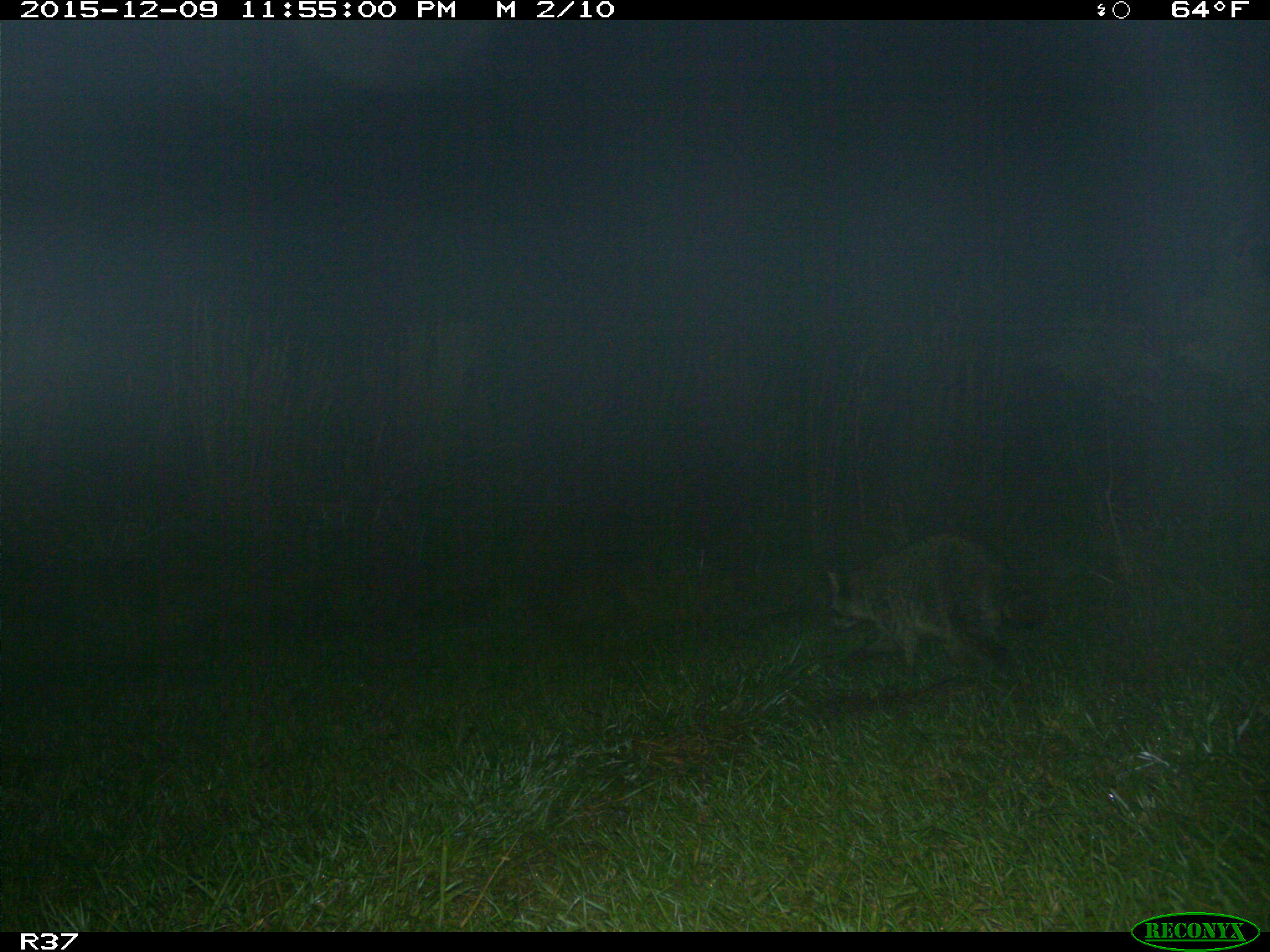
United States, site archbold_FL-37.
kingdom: Animalia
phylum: Chordata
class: Mammalia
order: Carnivora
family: Procyonidae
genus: Procyon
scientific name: Procyon lotor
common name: common raccoon